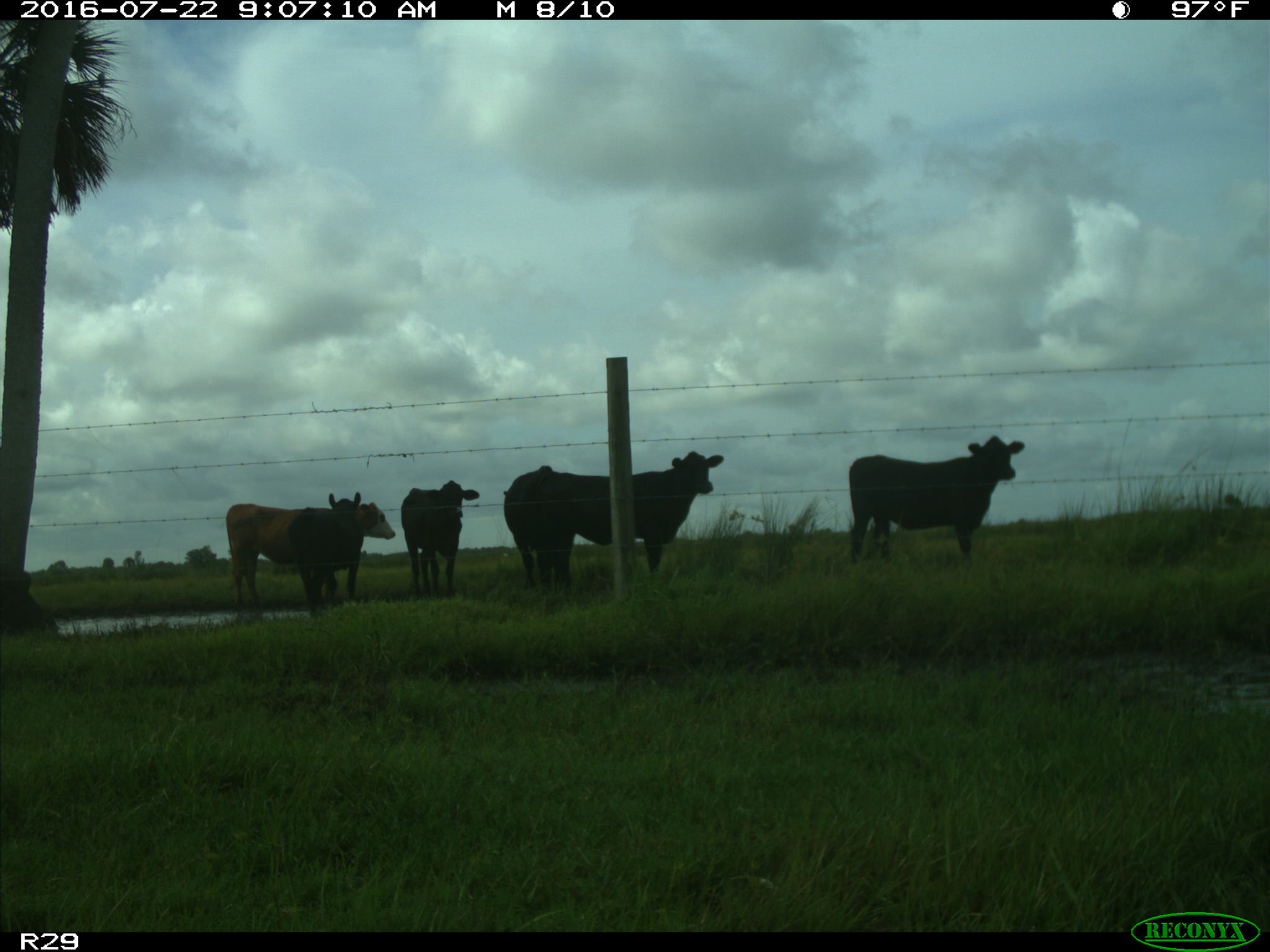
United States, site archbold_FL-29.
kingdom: Animalia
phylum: Chordata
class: Mammalia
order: Artiodactyla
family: Bovidae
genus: Bos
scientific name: Bos taurus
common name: domestic cow